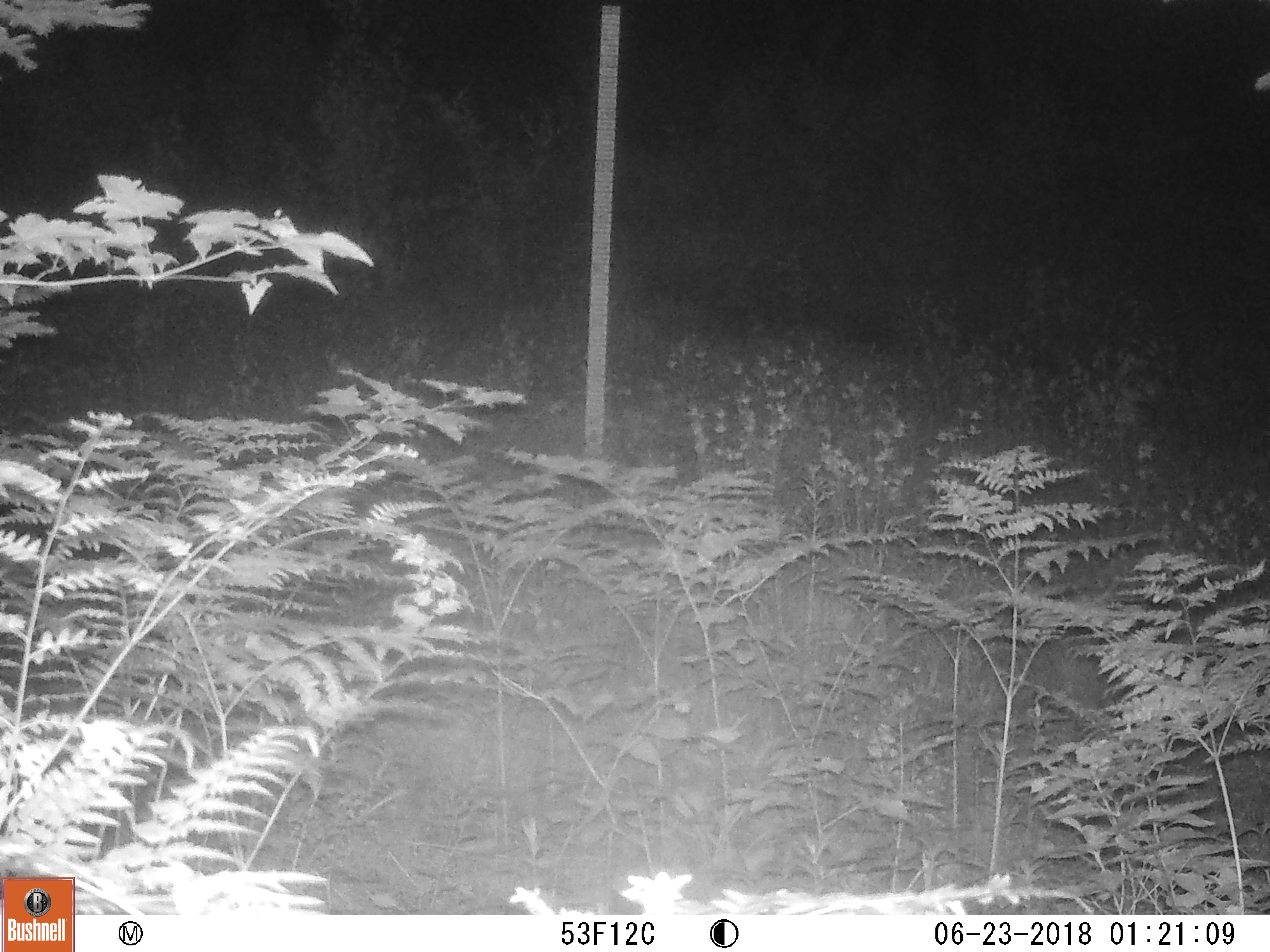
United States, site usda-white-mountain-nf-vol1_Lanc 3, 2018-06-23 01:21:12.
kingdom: Animalia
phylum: Chordata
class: Mammalia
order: Artiodactyla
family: Cervidae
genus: Alces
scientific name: Alces alces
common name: moose